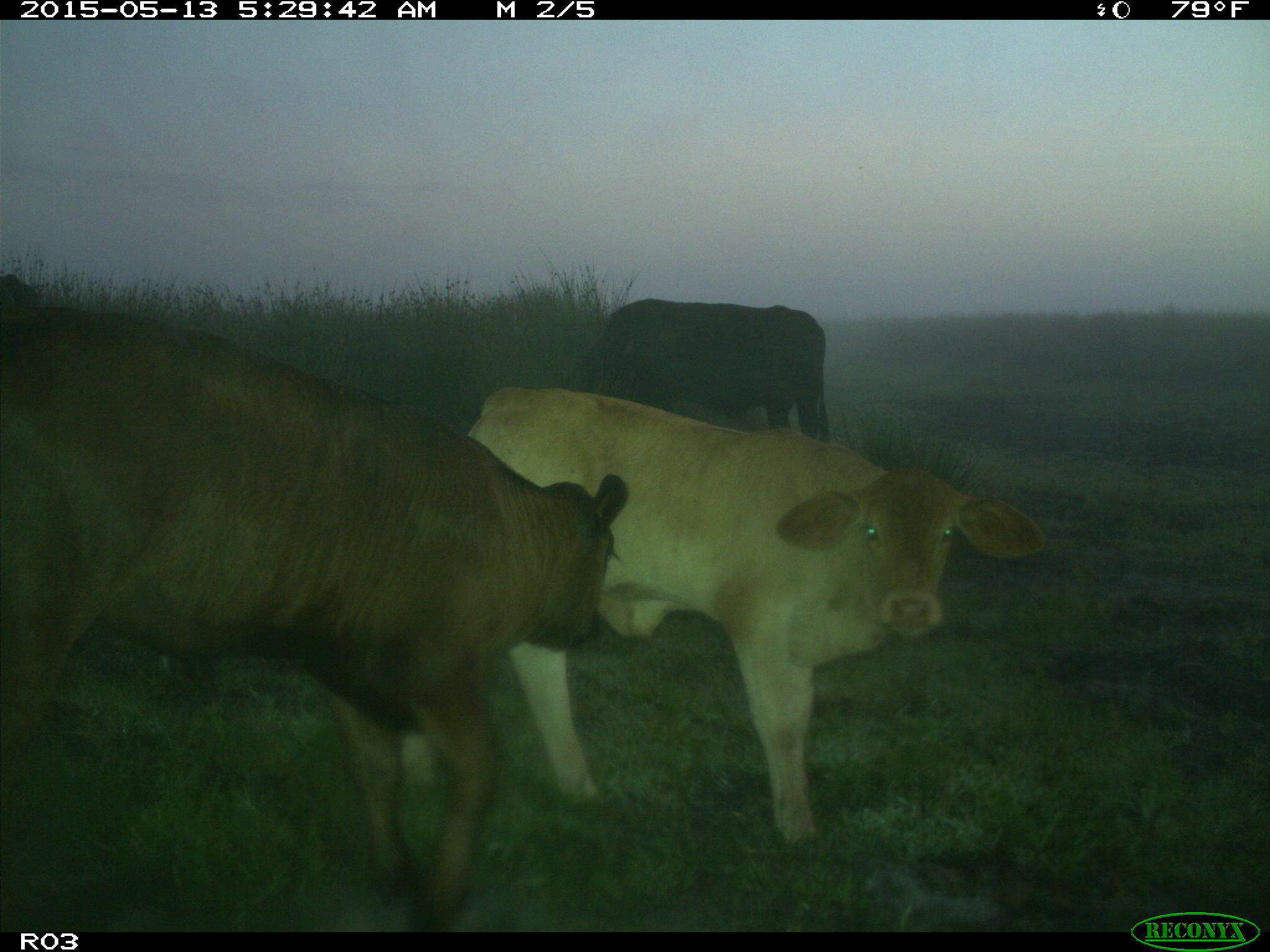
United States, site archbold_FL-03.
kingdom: Animalia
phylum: Chordata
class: Mammalia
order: Artiodactyla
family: Bovidae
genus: Bos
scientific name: Bos taurus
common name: domestic cow